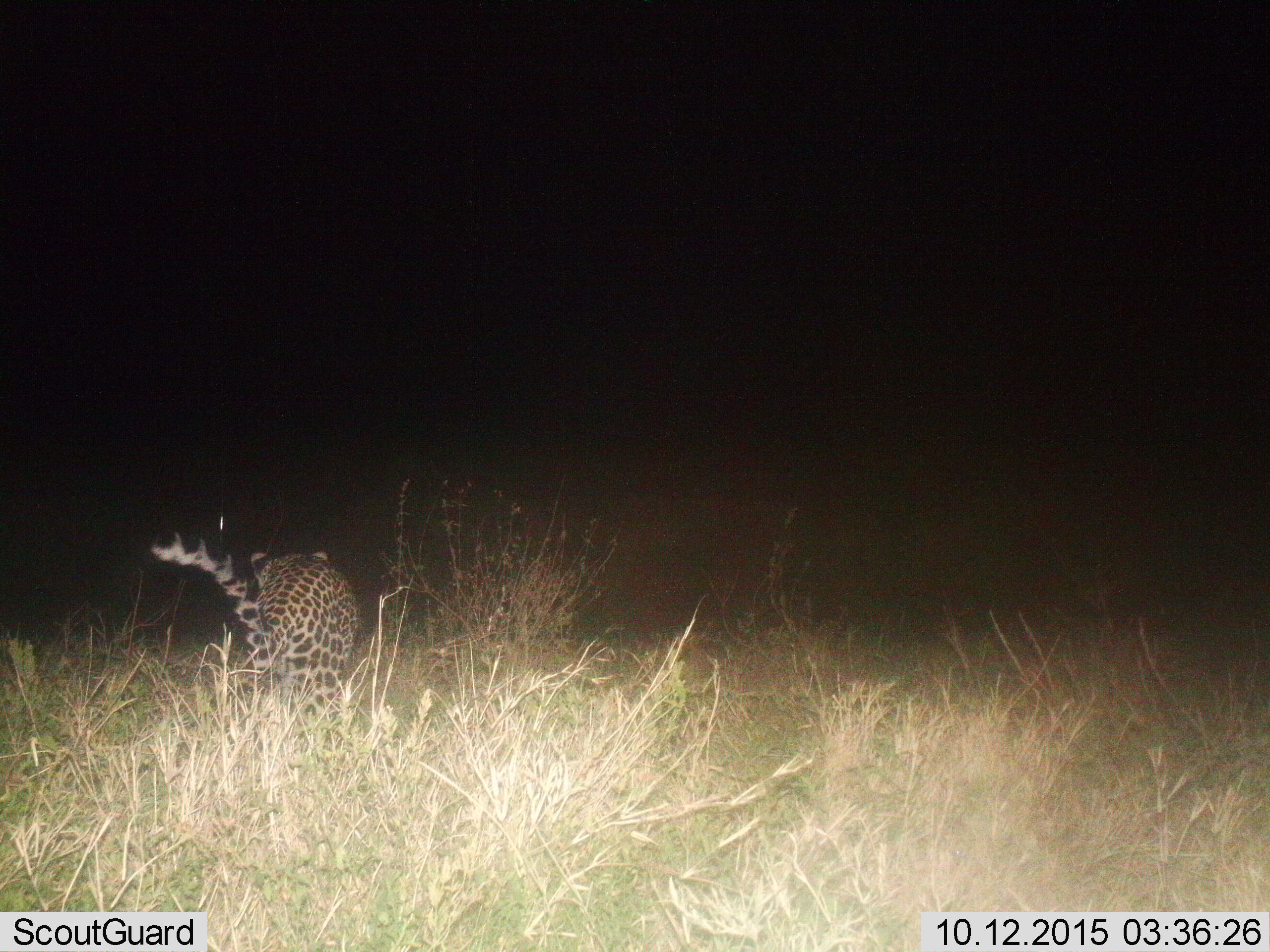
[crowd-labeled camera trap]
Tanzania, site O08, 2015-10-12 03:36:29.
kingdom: Animalia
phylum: Chordata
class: Mammalia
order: Carnivora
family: Felidae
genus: Panthera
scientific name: Panthera pardus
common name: leopard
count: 1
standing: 0%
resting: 0%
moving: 100%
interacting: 0%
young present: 0%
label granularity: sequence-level